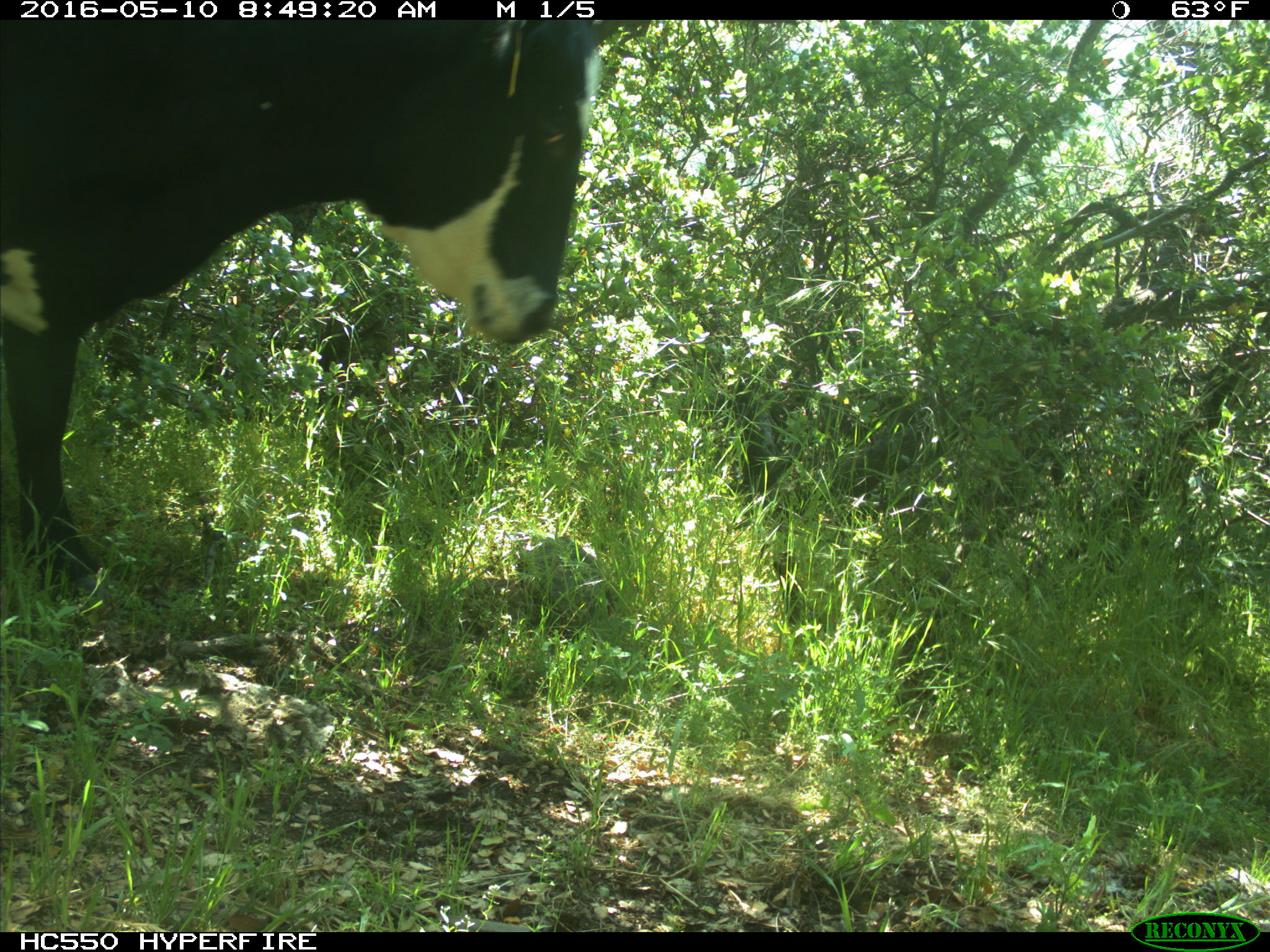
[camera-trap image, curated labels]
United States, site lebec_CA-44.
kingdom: Animalia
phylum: Chordata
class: Mammalia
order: Artiodactyla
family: Bovidae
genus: Bos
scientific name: Bos taurus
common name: domestic cow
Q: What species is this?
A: Bos taurus (domestic cow).